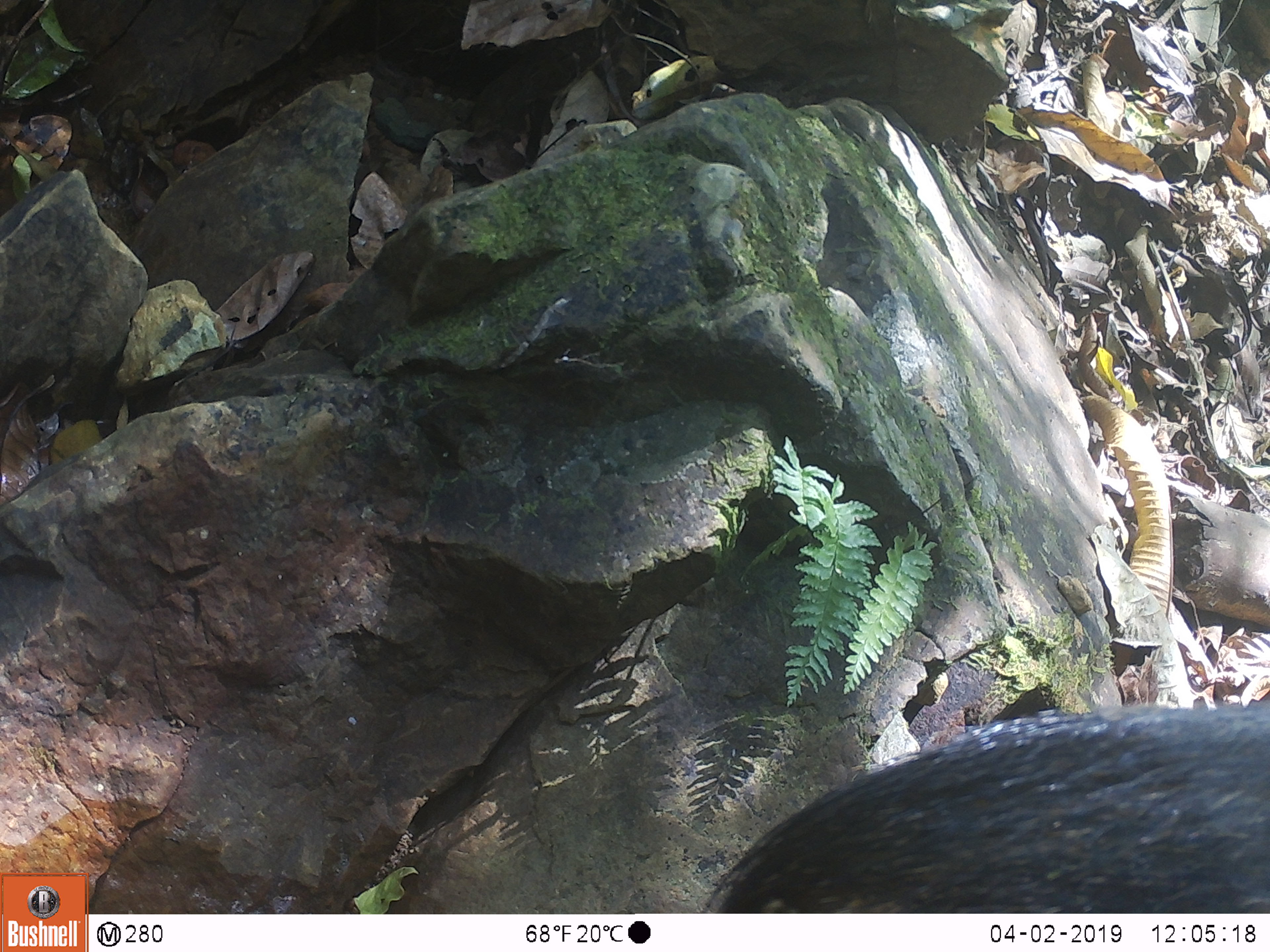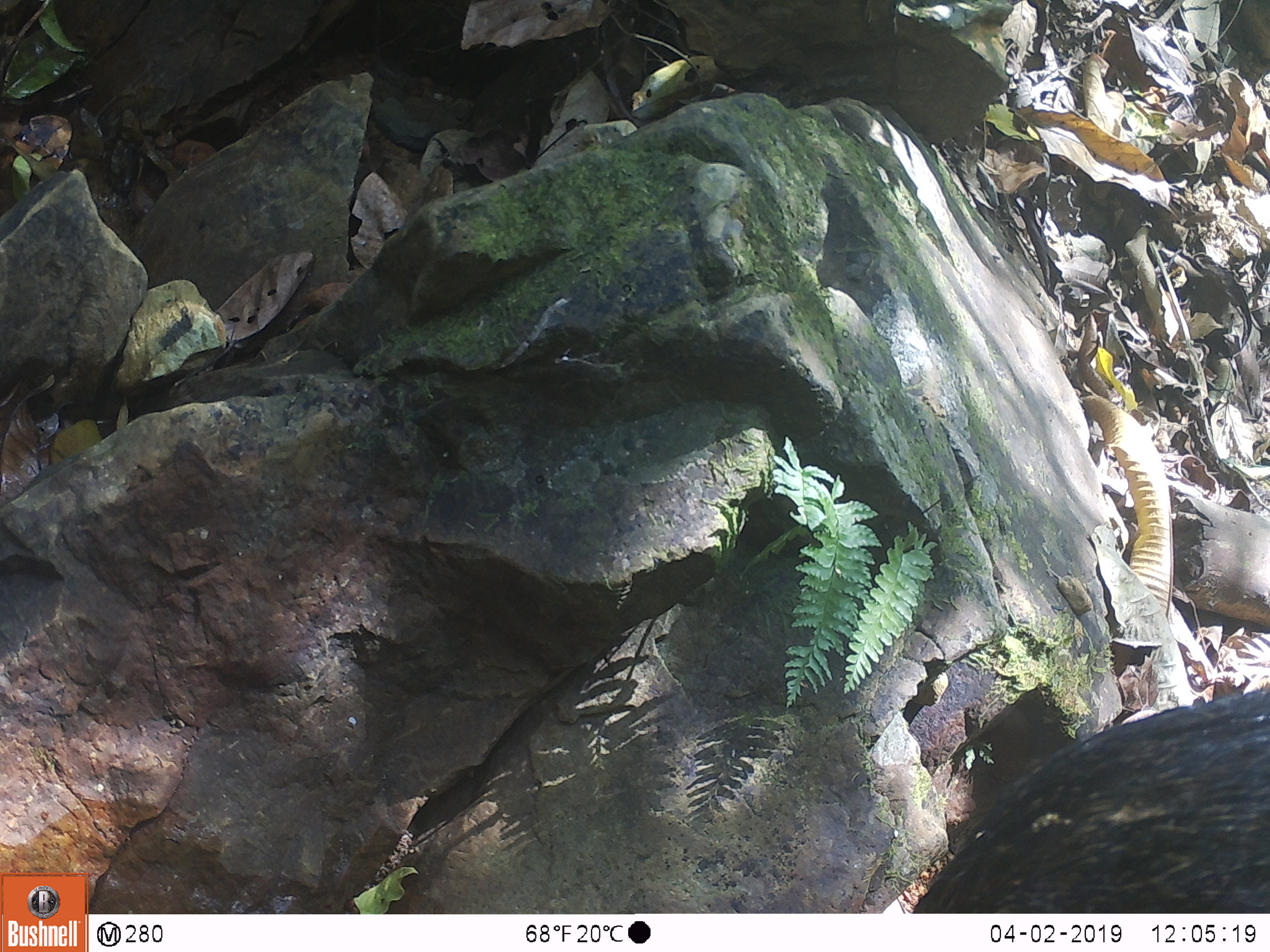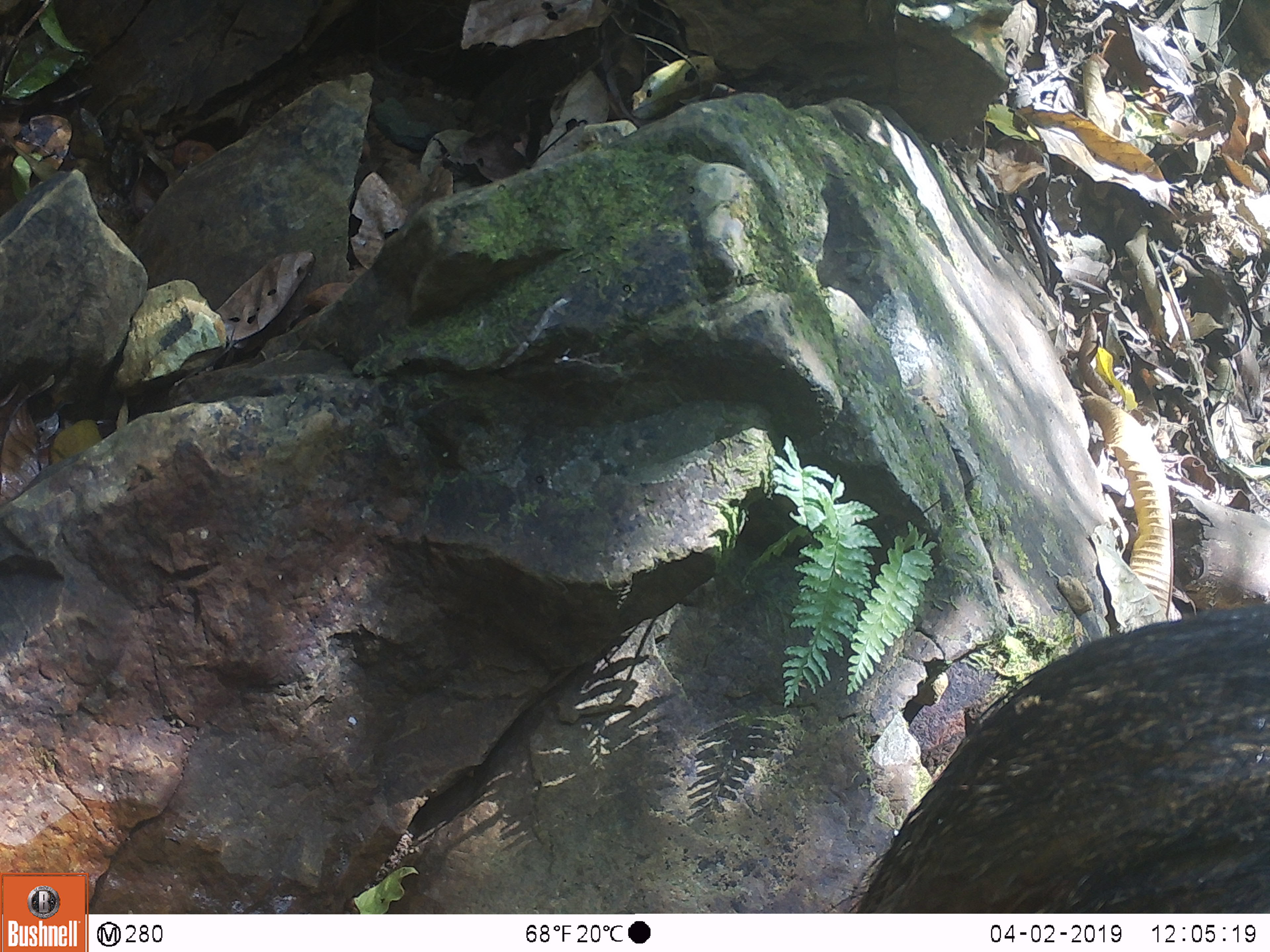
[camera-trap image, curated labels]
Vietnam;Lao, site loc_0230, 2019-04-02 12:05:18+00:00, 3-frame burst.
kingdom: Animalia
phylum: Chordata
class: Mammalia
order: Artiodactyla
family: Suidae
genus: Sus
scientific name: Sus scrofa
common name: eurasian wild pig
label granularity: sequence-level